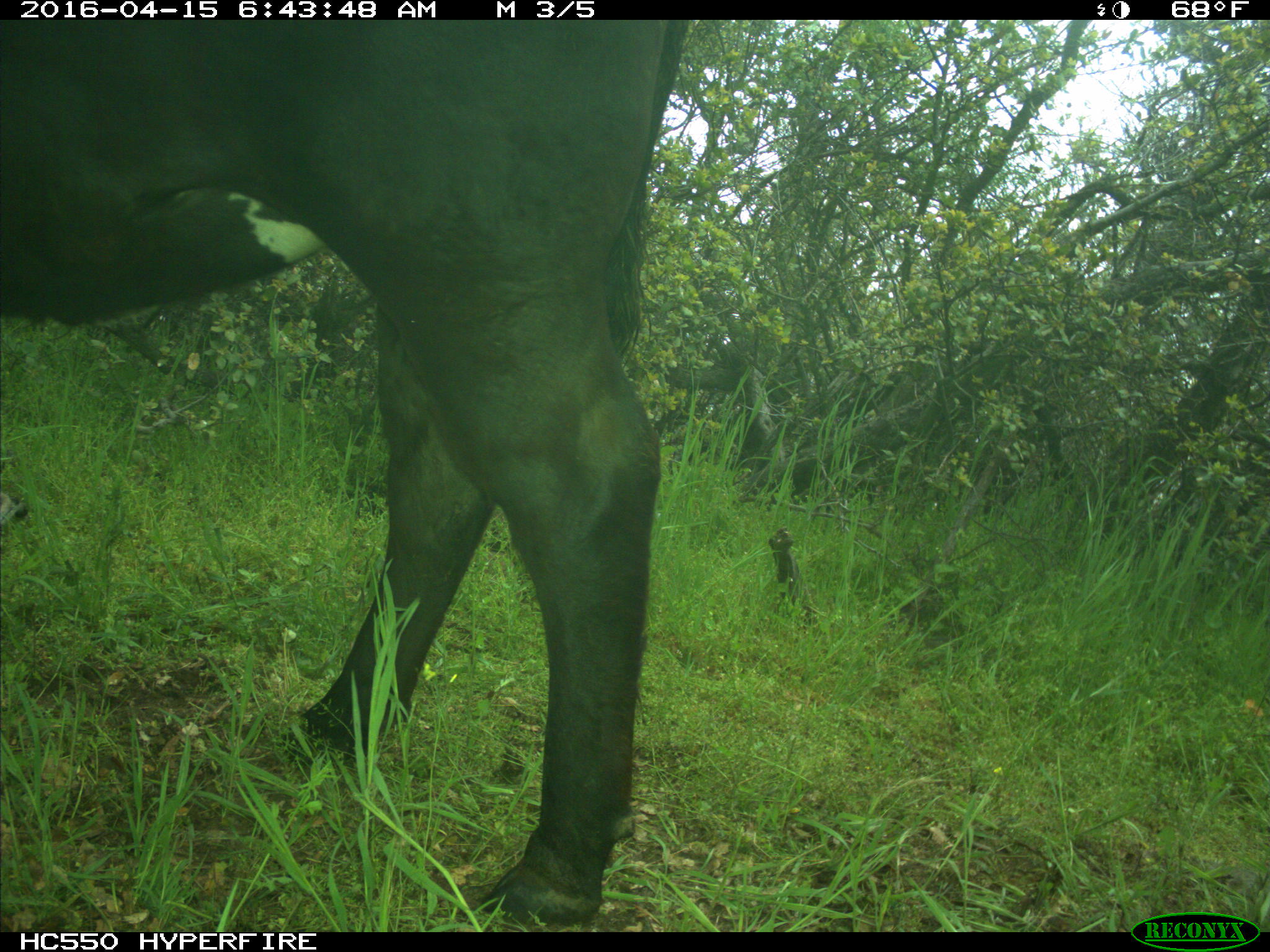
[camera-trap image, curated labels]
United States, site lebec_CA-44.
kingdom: Animalia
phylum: Chordata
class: Mammalia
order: Artiodactyla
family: Bovidae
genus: Bos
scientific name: Bos taurus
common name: domestic cow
Bos taurus (domestic cow).